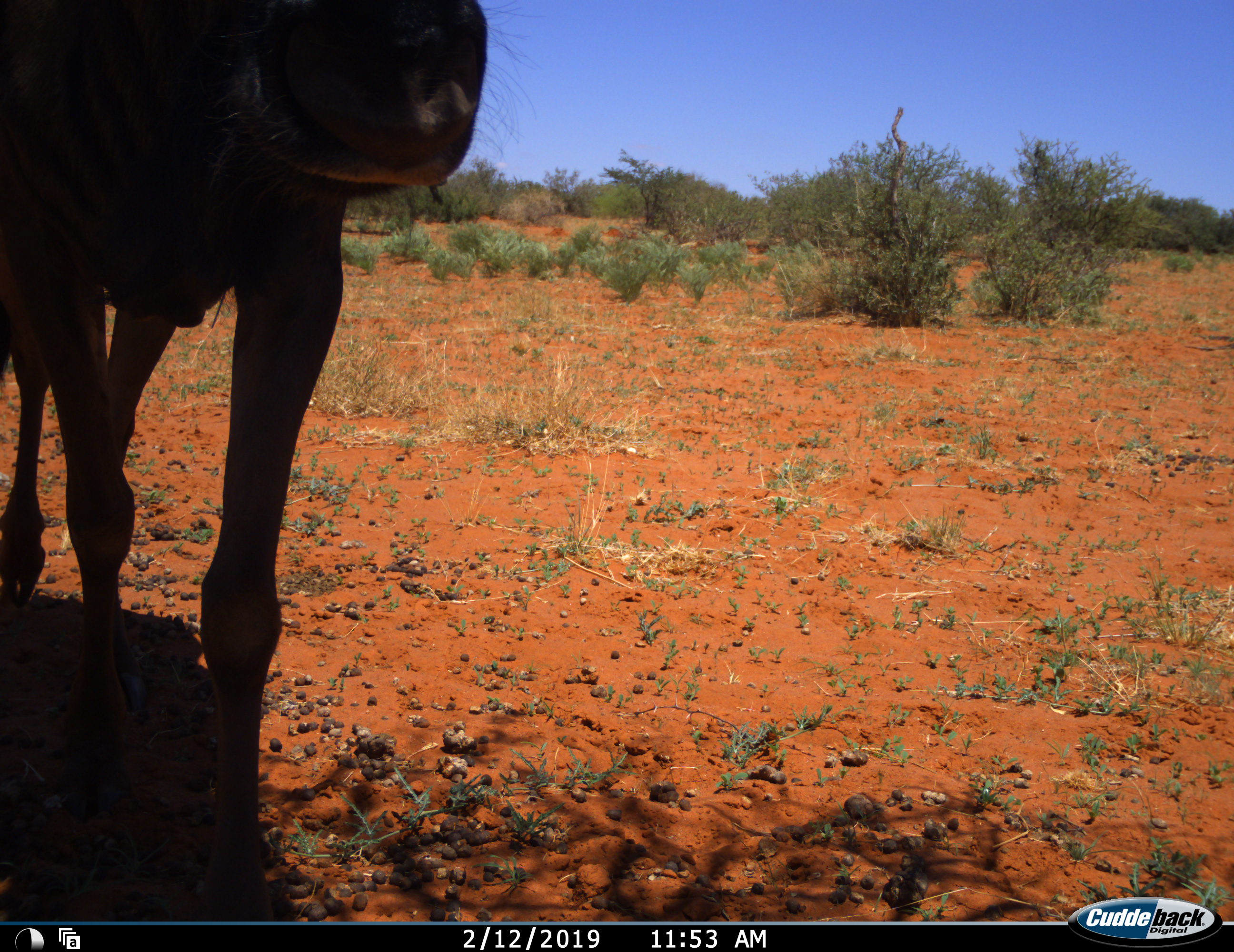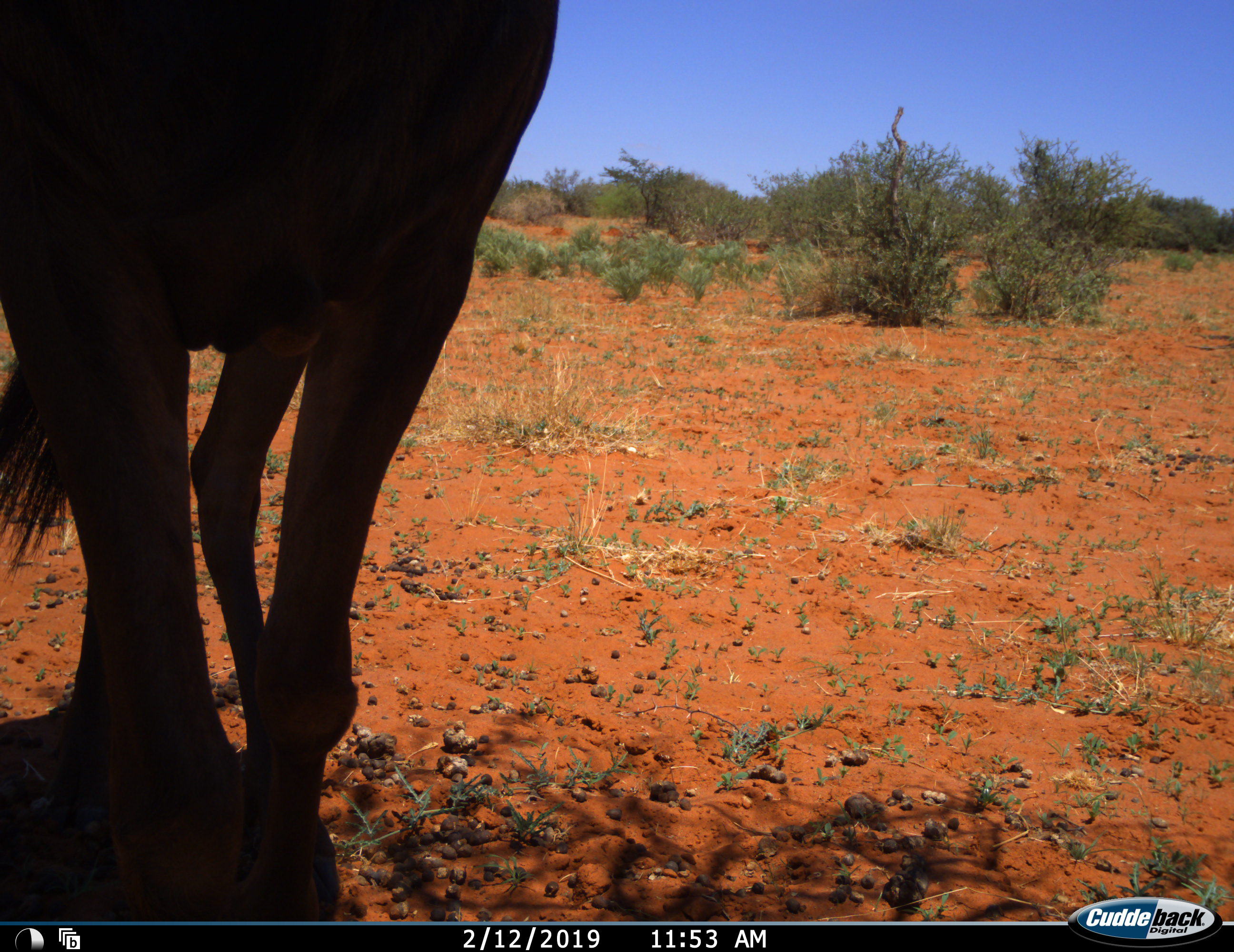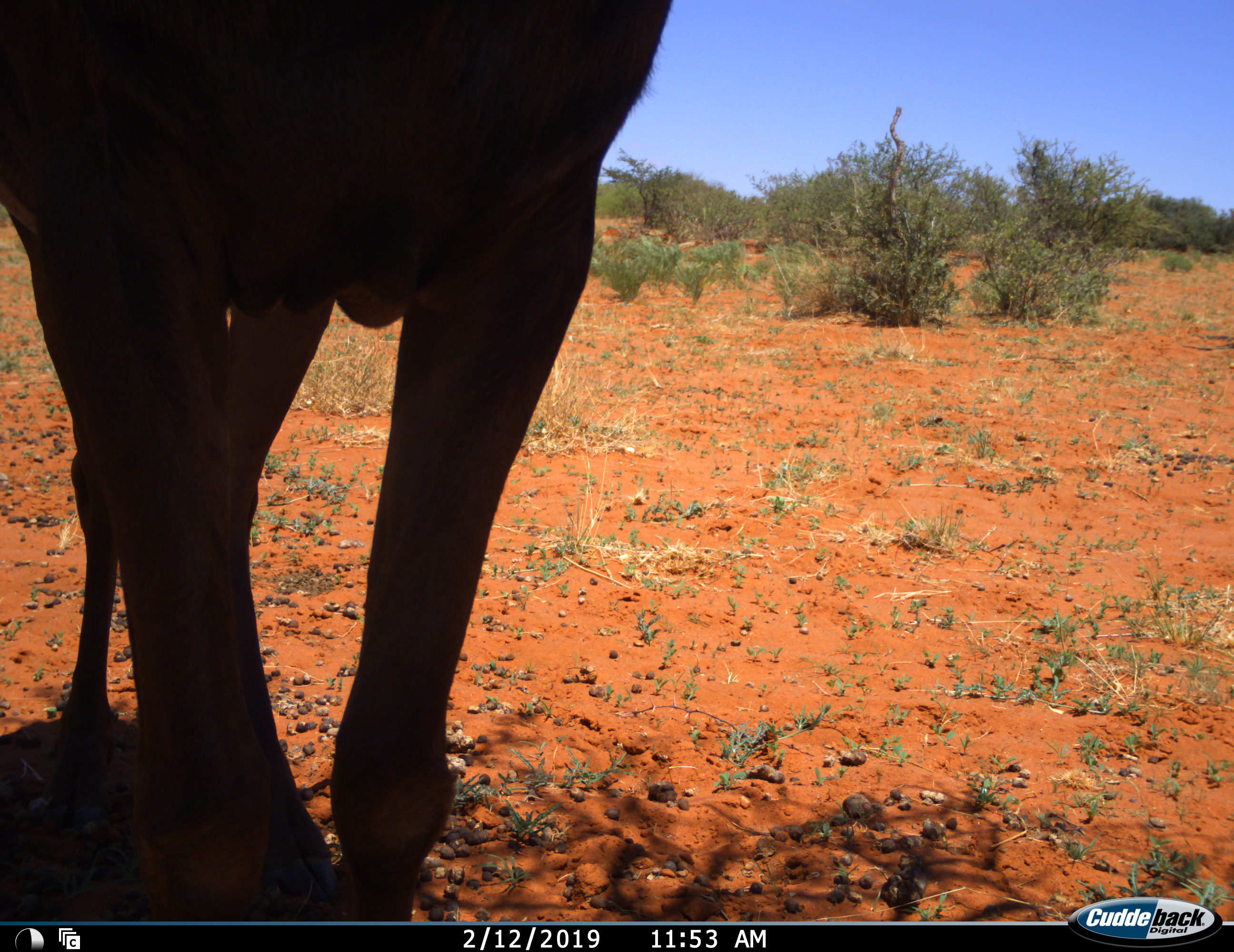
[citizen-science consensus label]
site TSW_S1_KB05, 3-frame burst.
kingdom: Animalia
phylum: Chordata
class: Mammalia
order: Artiodactyla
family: Bovidae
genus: Connochaetes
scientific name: Connochaetes taurinus taurinus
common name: blue wildebeest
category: wildebeestblue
Wildebeestblue (blue wildebeest) (Connochaetes taurinus taurinus), count 1. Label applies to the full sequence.